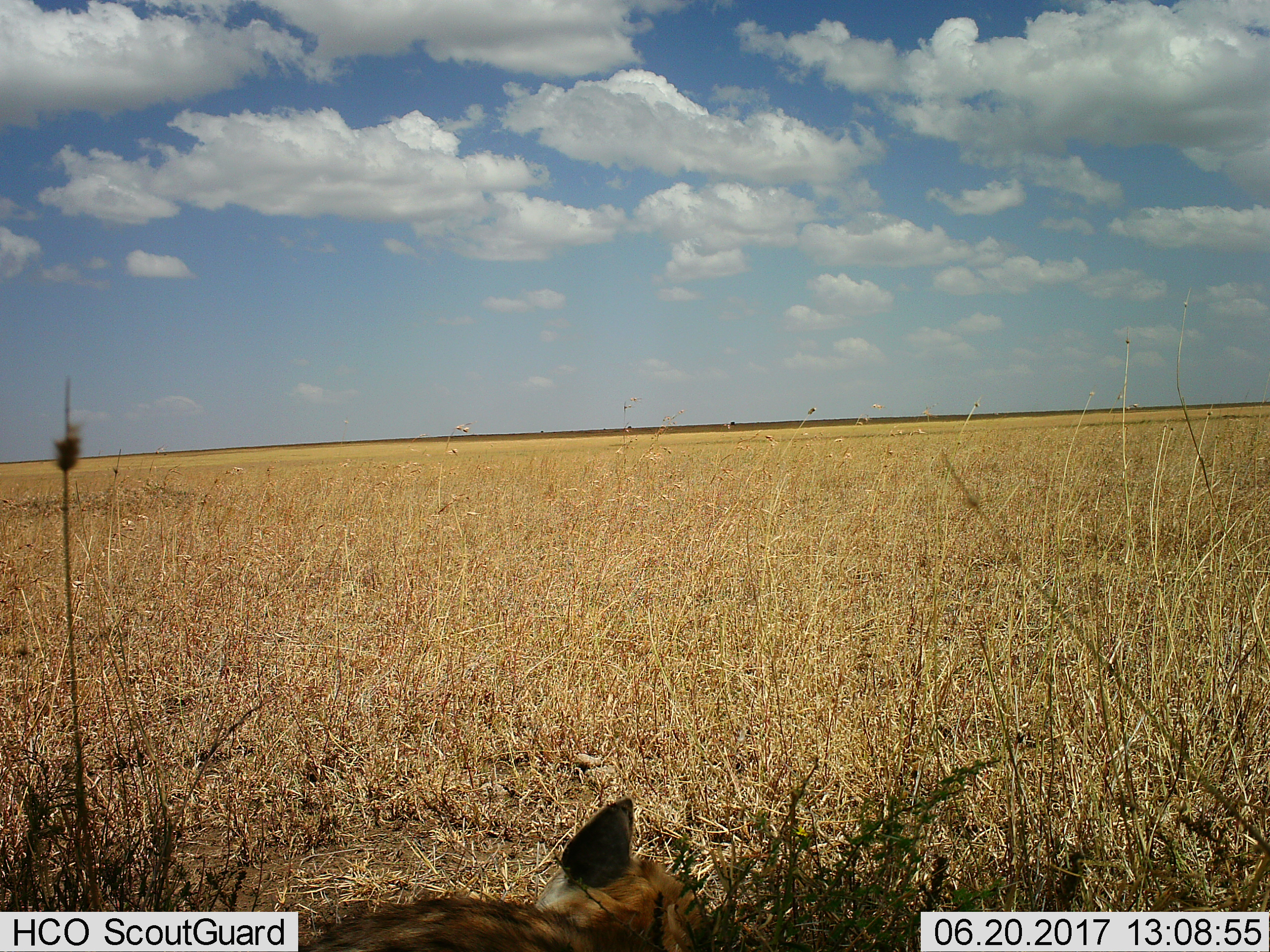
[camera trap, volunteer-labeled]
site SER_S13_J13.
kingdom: Animalia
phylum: Chordata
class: Mammalia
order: Carnivora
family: Hyaenidae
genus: Crocuta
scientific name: Crocuta crocuta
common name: spotted hyena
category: hyenaspotted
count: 1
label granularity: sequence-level